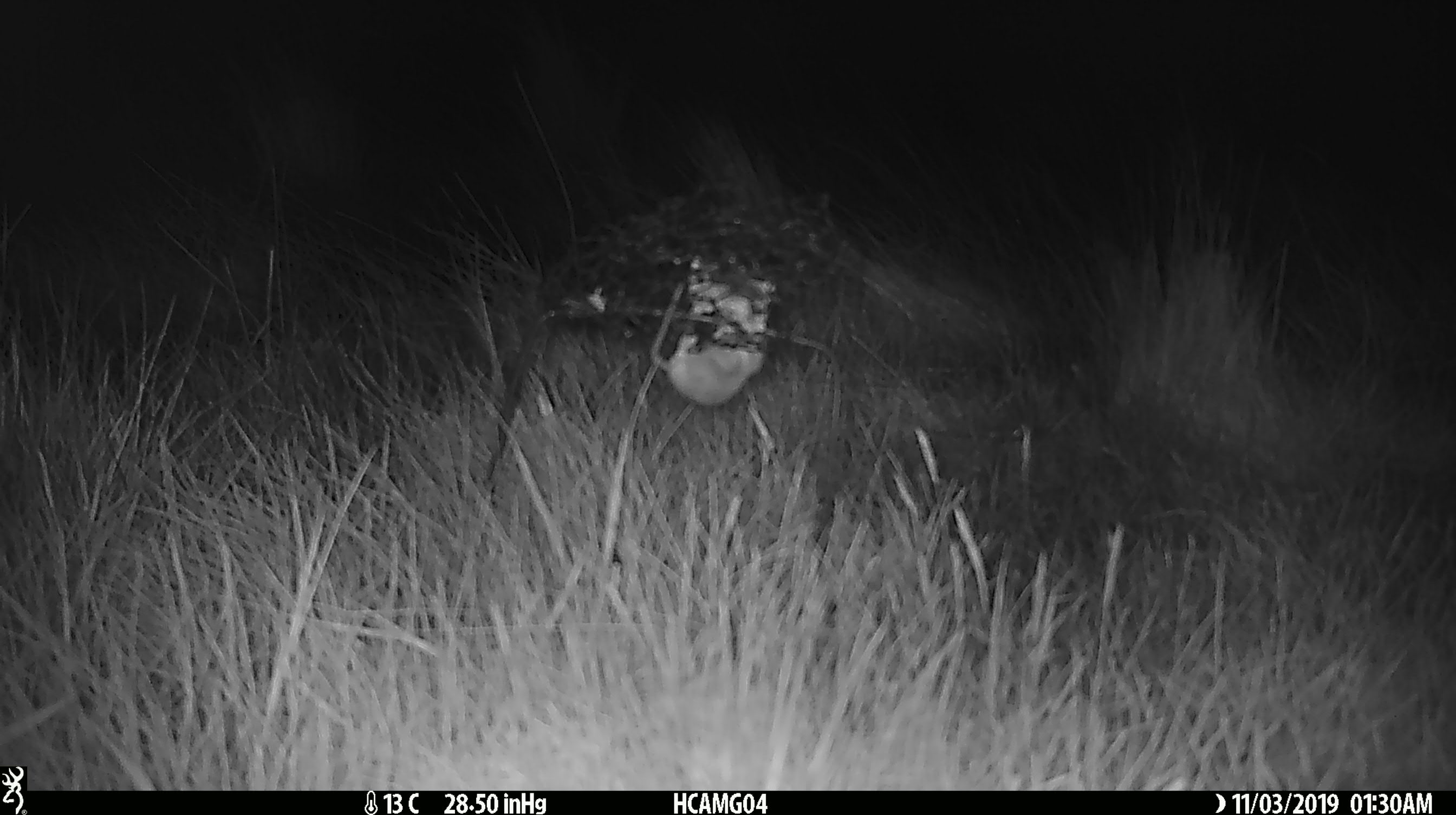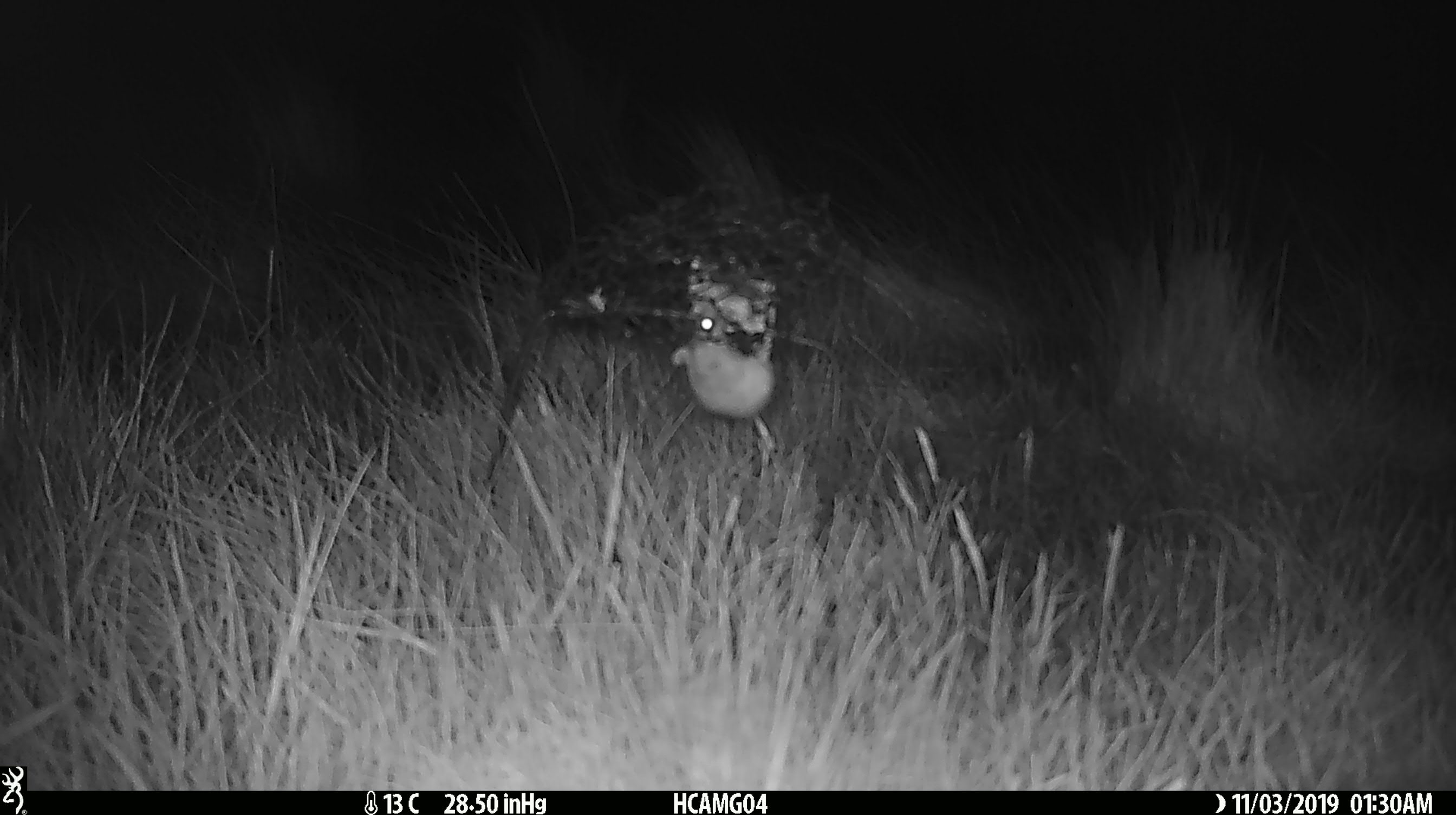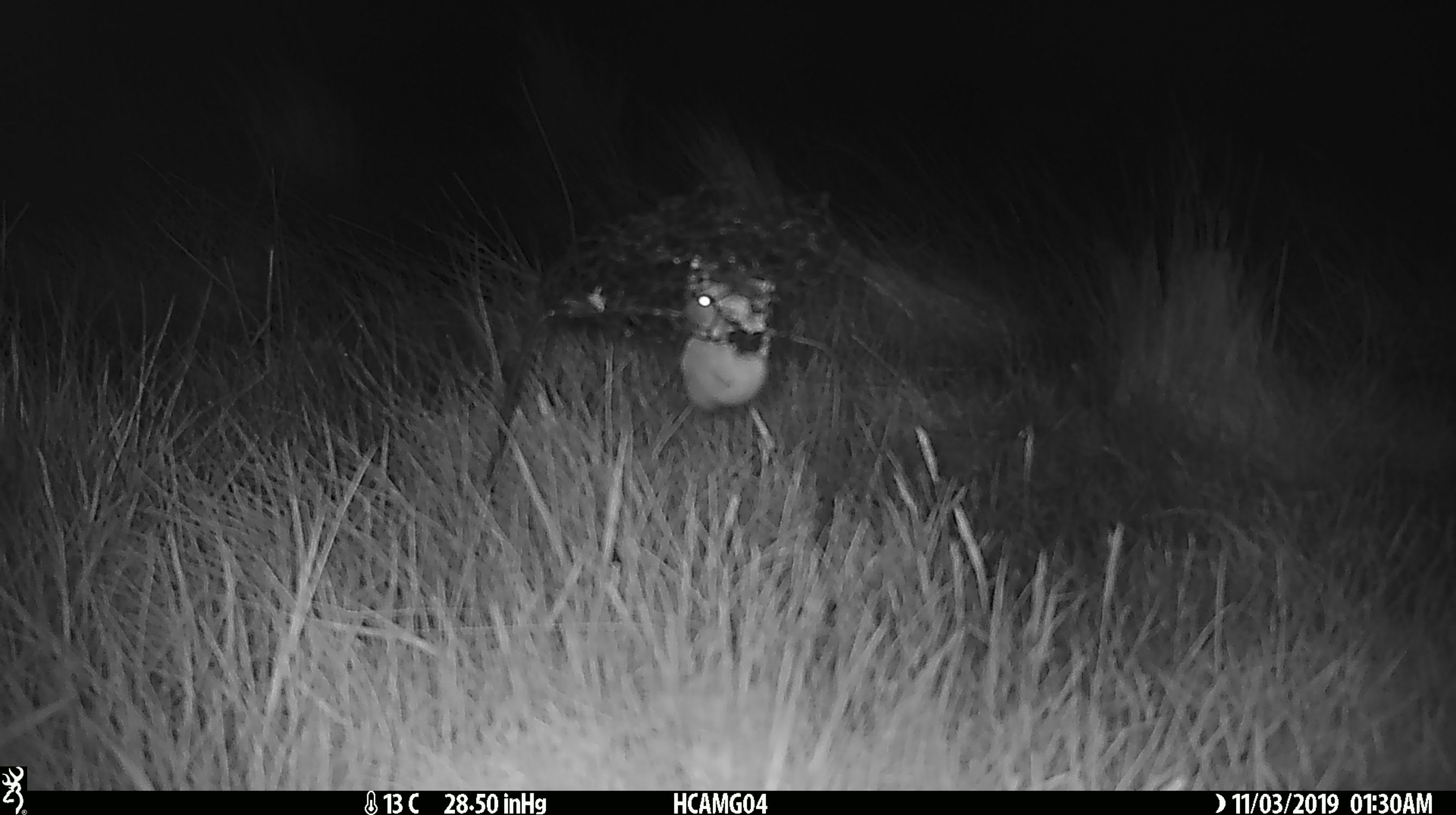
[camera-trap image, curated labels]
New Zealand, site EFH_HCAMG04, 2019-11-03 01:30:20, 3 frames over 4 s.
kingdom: Animalia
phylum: Chordata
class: Mammalia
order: Rodentia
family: Muridae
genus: Mus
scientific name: Mus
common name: mouse